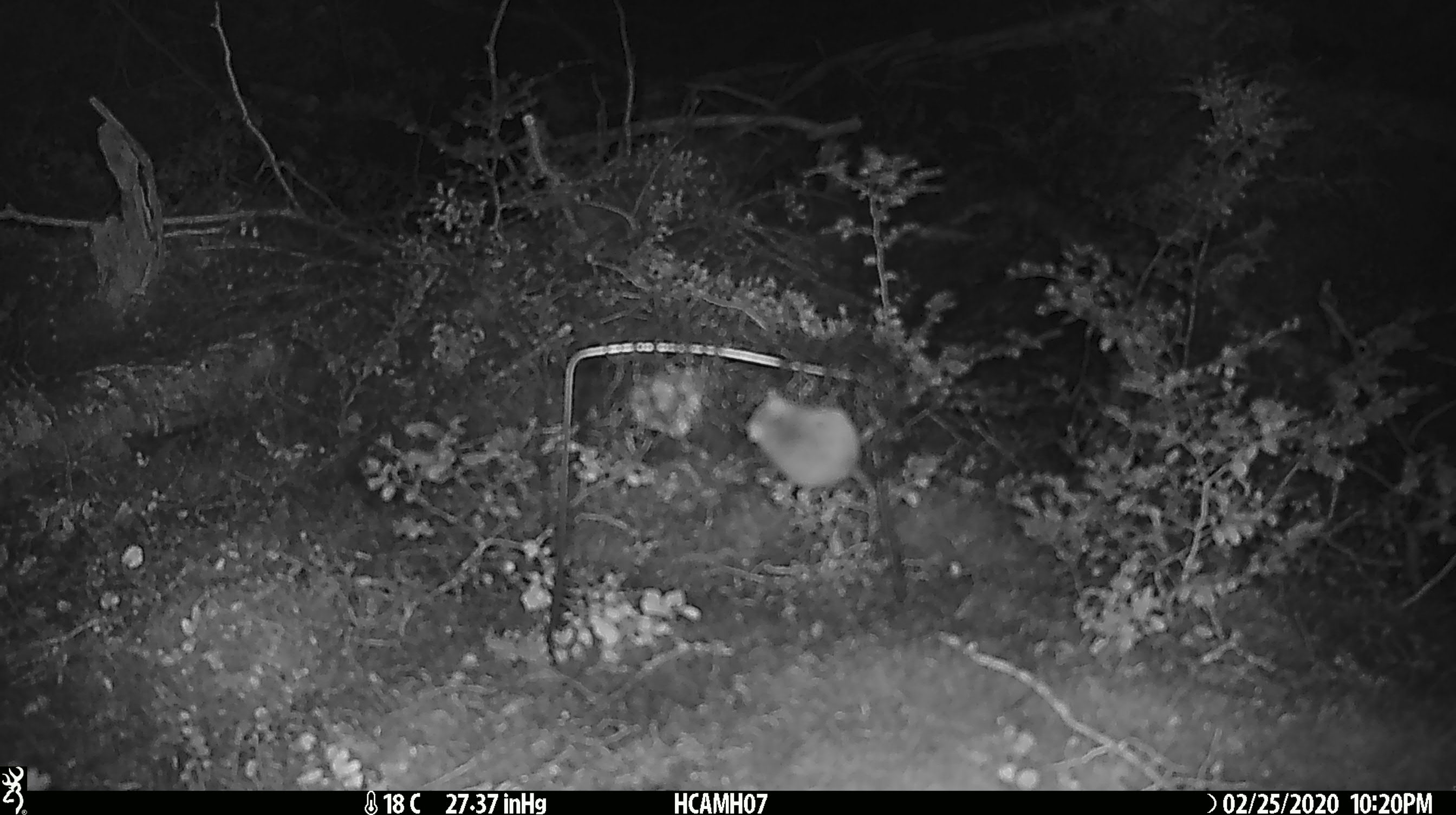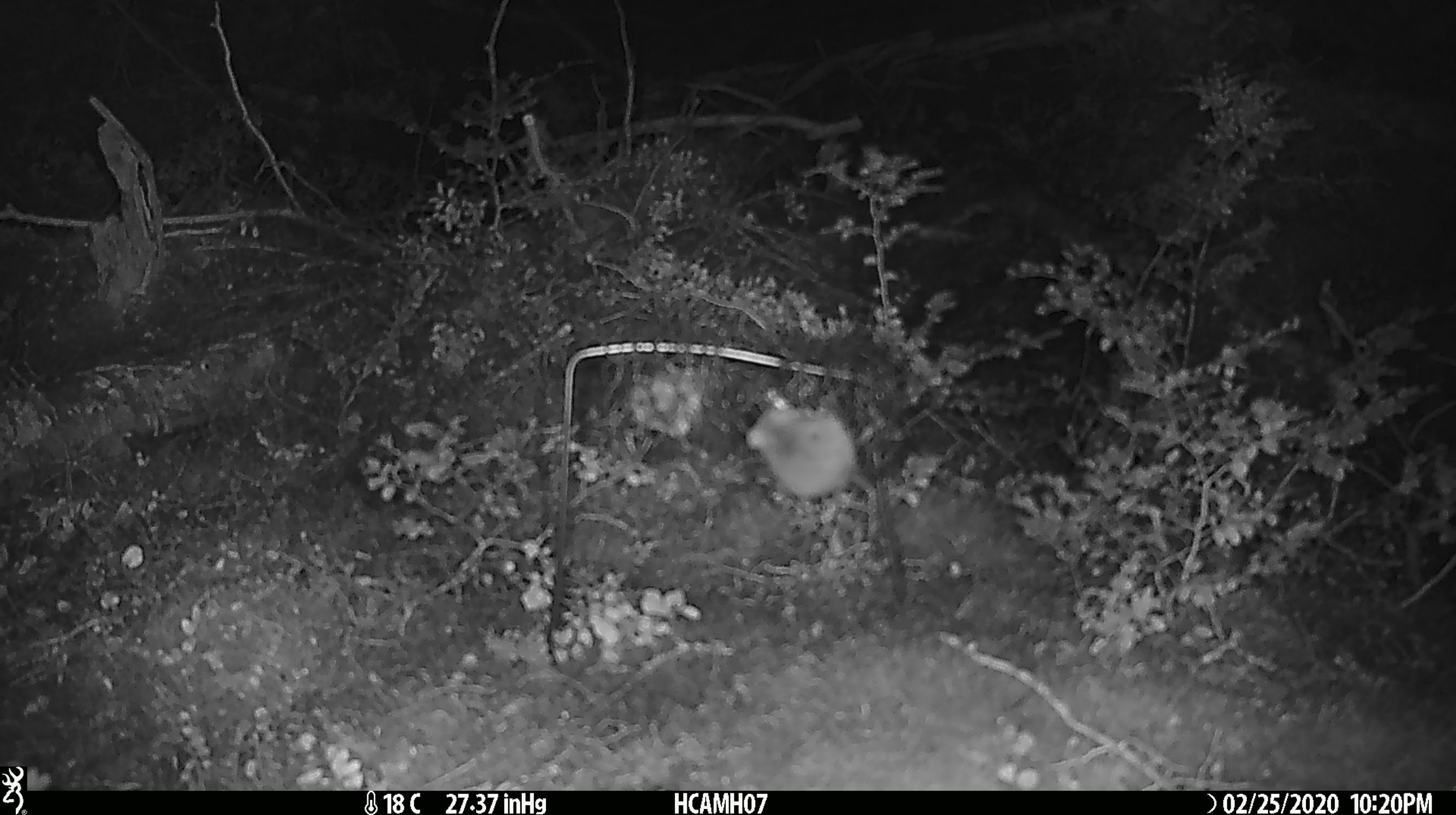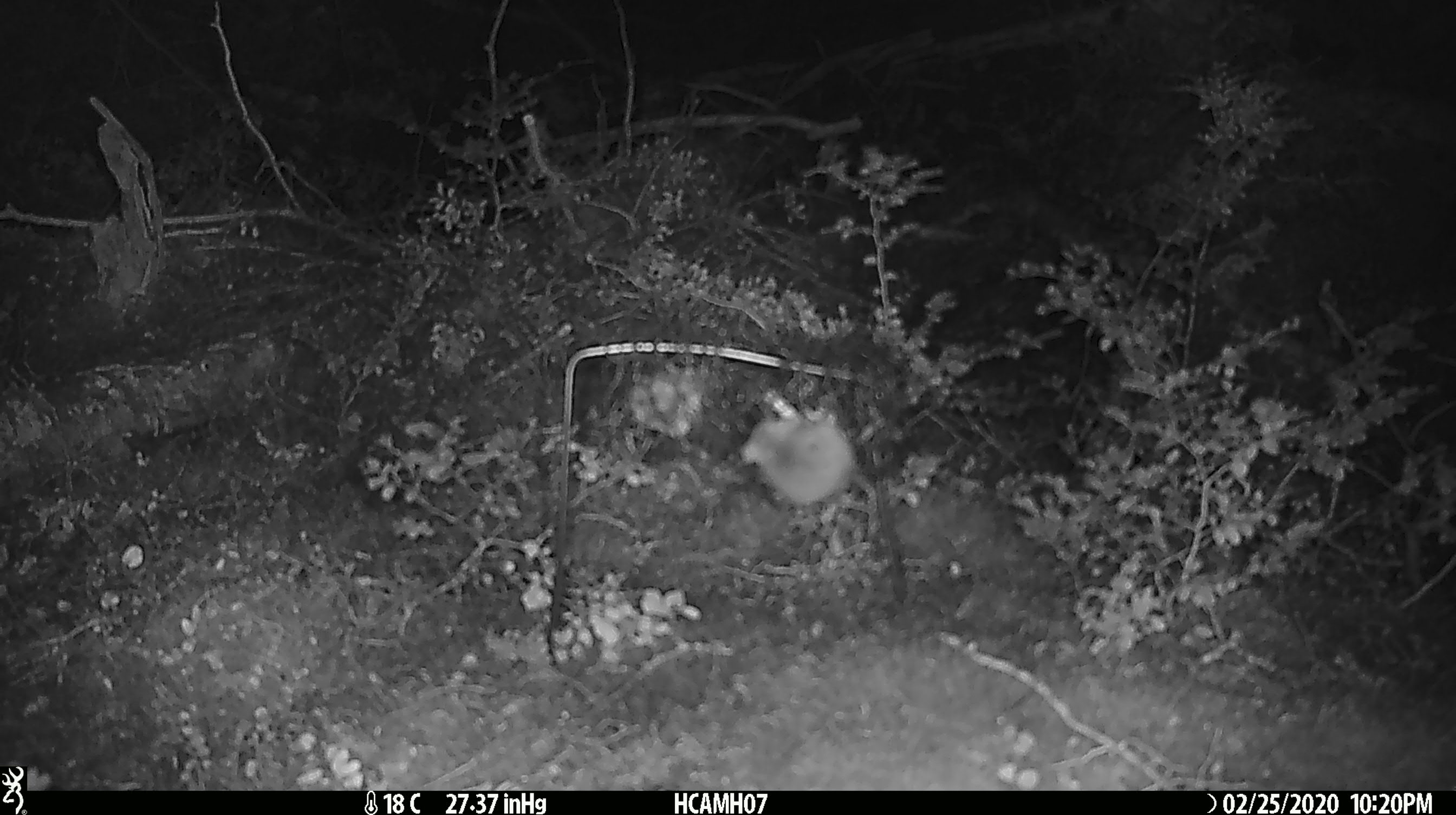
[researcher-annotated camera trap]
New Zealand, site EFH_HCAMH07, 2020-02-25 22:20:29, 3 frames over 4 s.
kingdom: Animalia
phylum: Chordata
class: Mammalia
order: Rodentia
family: Muridae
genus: Mus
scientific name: Mus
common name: mouse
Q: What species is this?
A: Mouse (Mus).